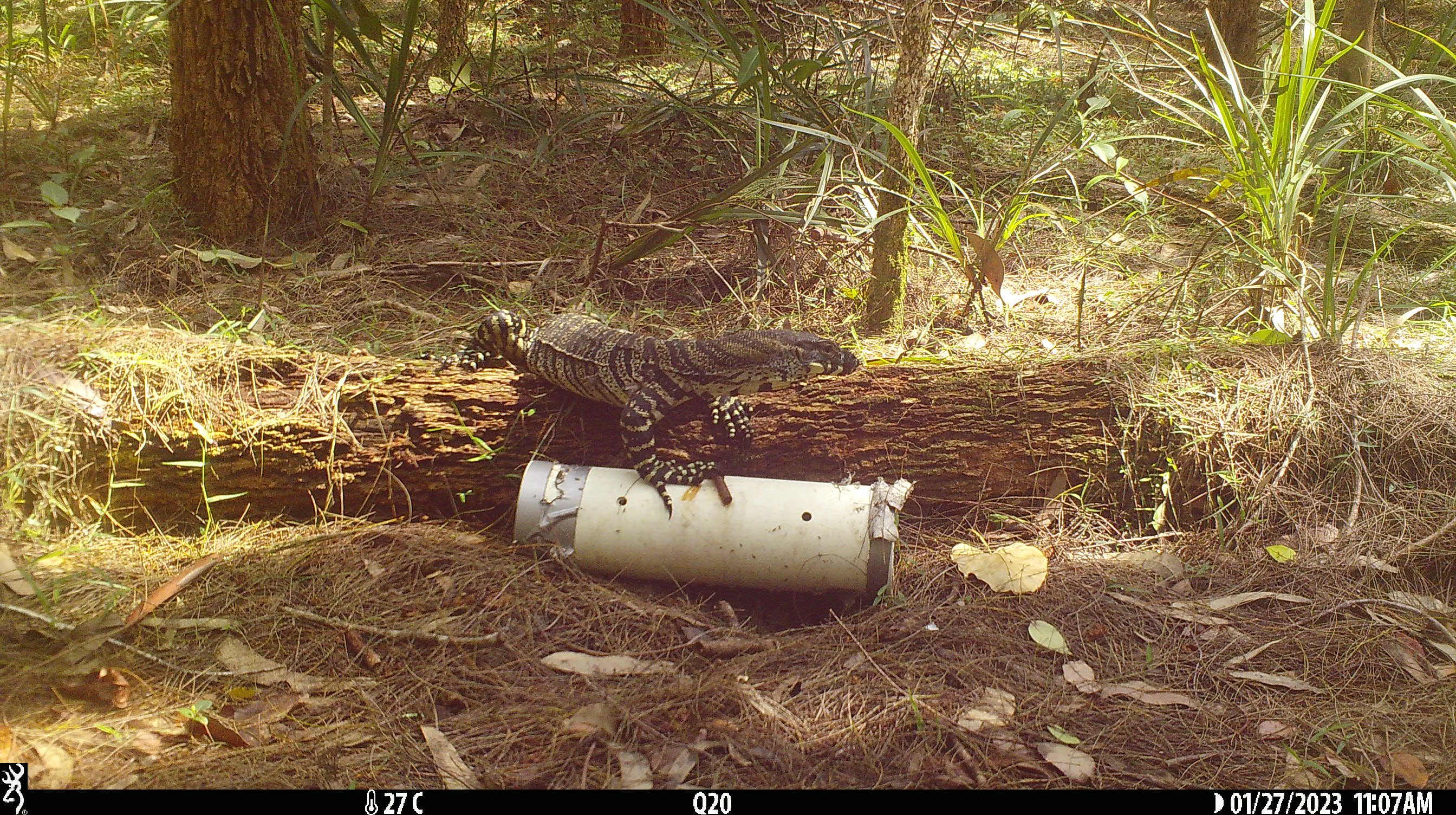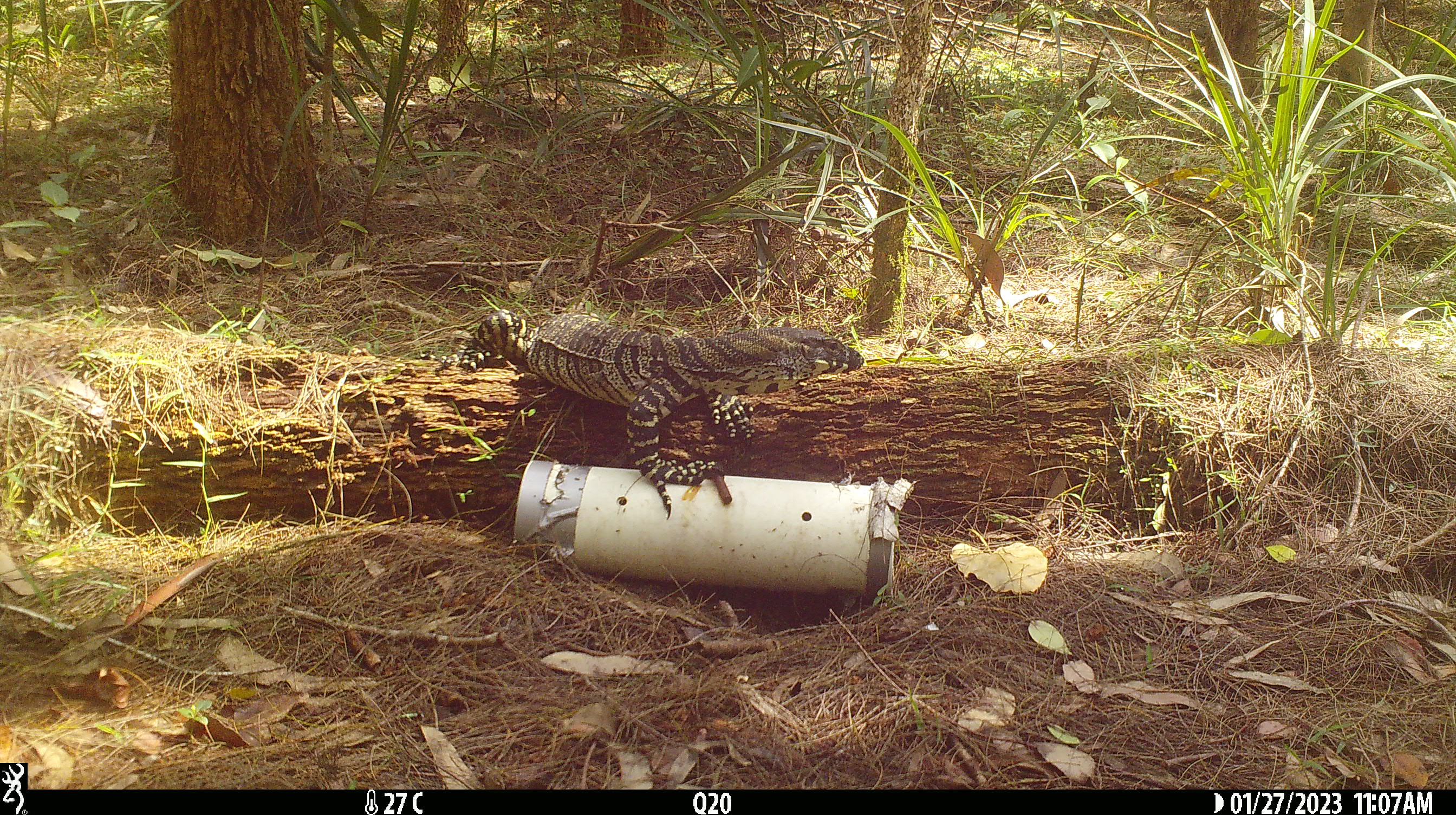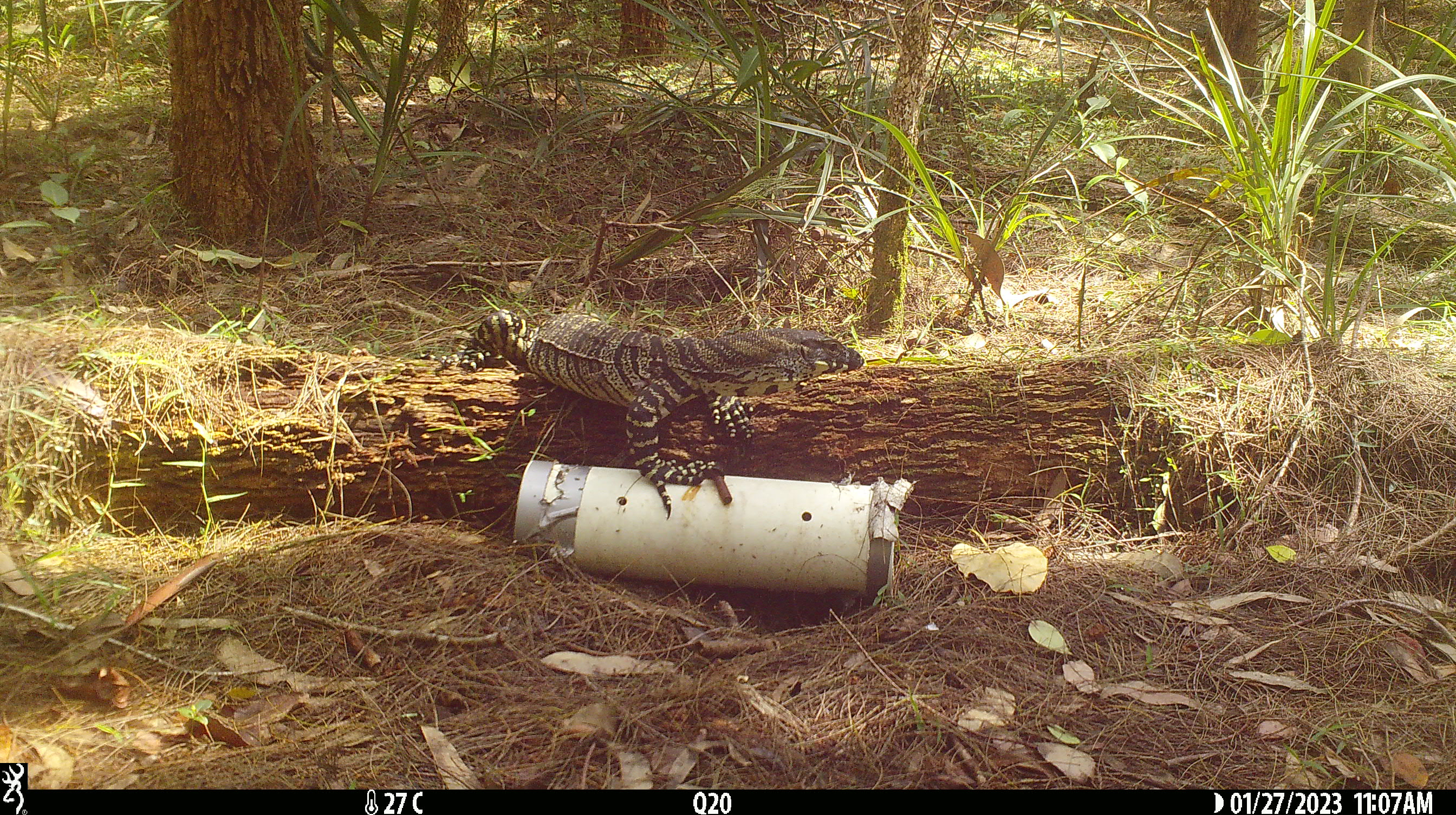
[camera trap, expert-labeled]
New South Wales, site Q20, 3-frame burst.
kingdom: Animalia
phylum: Chordata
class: Reptilia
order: Squamata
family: Varanidae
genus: Varanus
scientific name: Varanus varius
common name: lace monitor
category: goanna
Goanna (lace monitor) (Varanus varius).